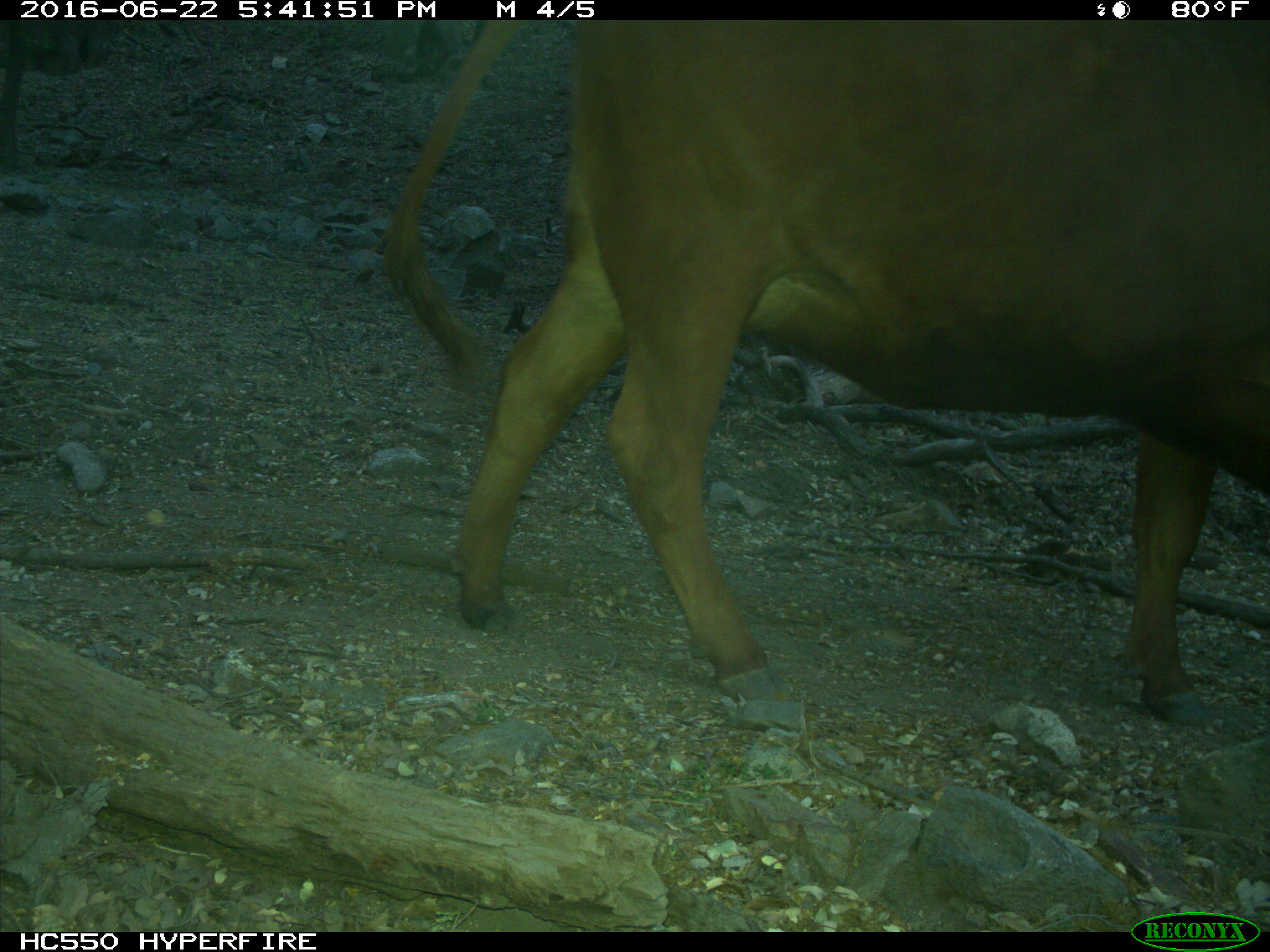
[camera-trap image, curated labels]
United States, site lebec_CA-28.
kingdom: Animalia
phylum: Chordata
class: Mammalia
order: Artiodactyla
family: Bovidae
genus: Bos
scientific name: Bos taurus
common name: domestic cow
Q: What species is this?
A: Bos taurus (domestic cow).